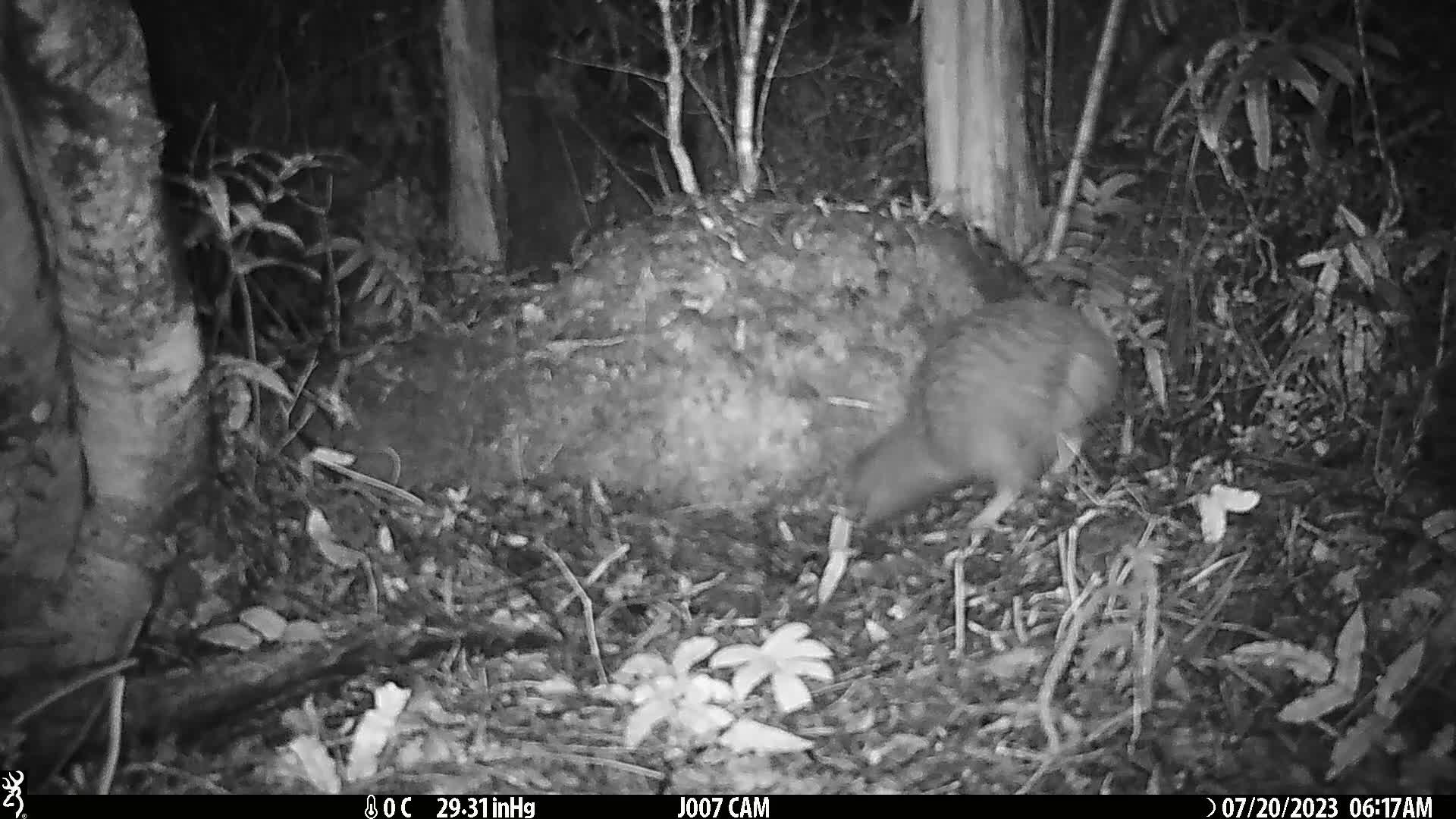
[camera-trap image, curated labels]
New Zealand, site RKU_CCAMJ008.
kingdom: Animalia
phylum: Chordata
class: Aves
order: Apterygiformes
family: Apterygidae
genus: Apteryx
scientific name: Apteryx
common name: kiwi